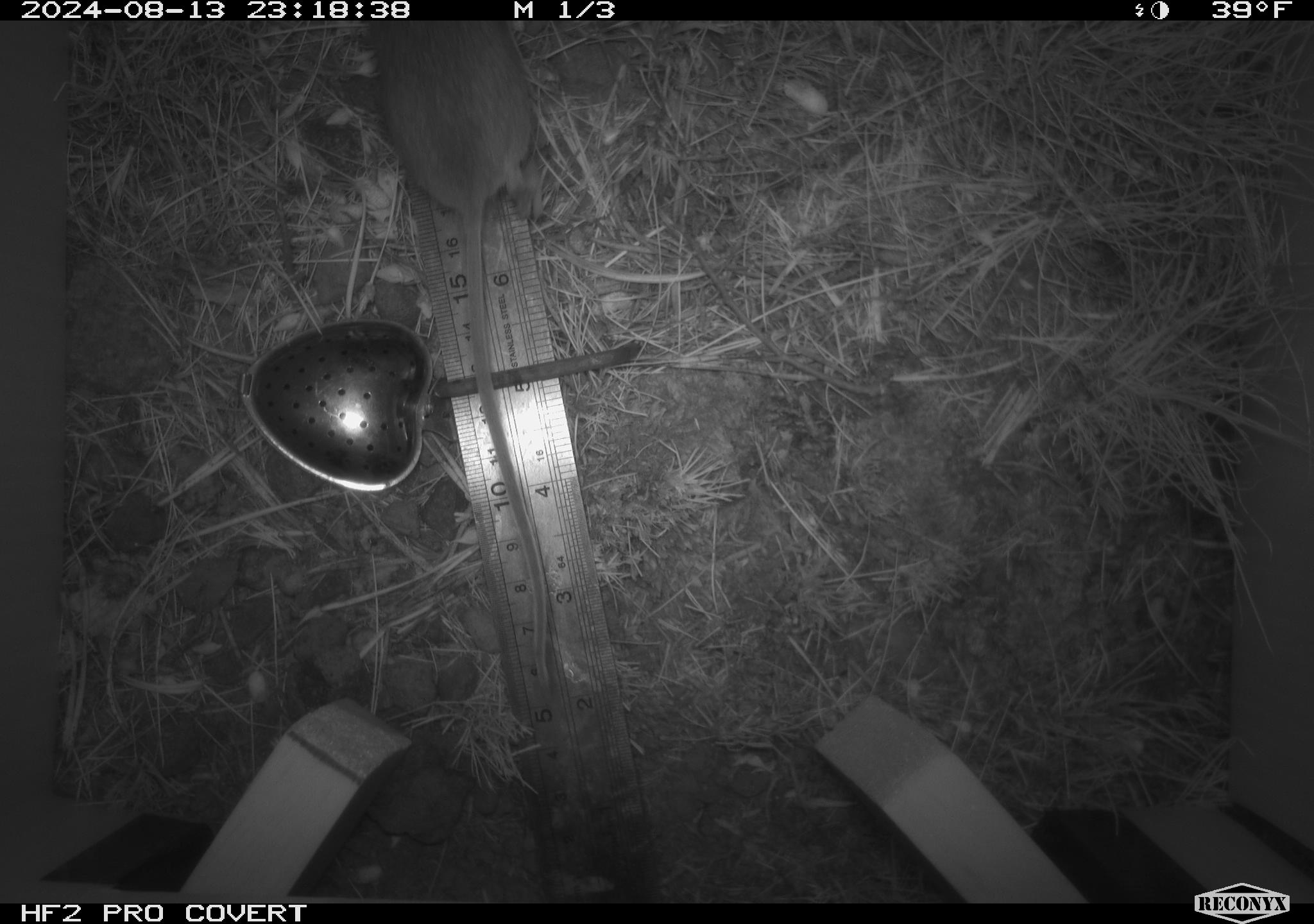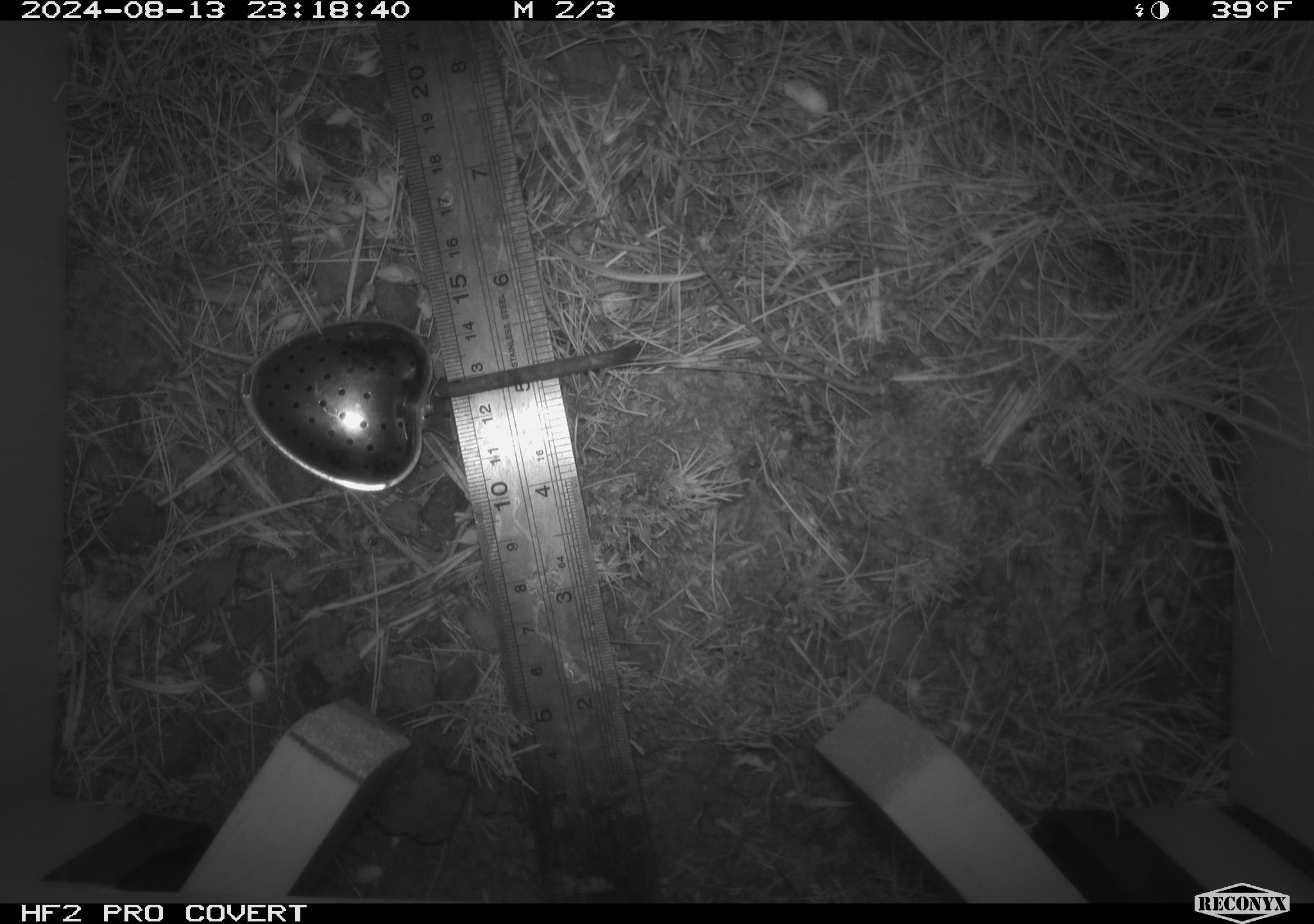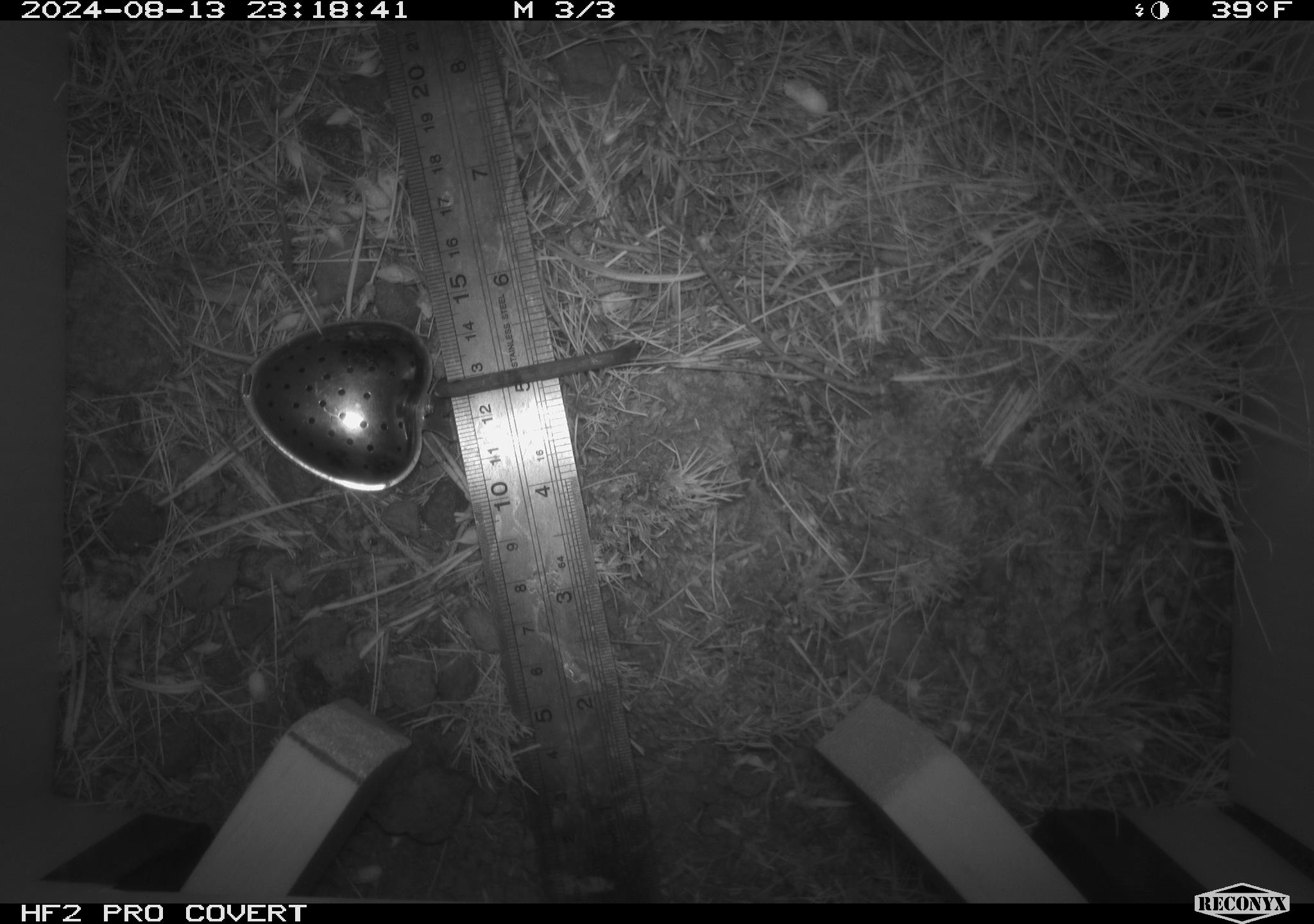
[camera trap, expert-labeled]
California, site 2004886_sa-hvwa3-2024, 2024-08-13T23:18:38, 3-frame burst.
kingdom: Animalia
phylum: Chordata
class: Mammalia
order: Rodentia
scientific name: Rodentia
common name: mouse species